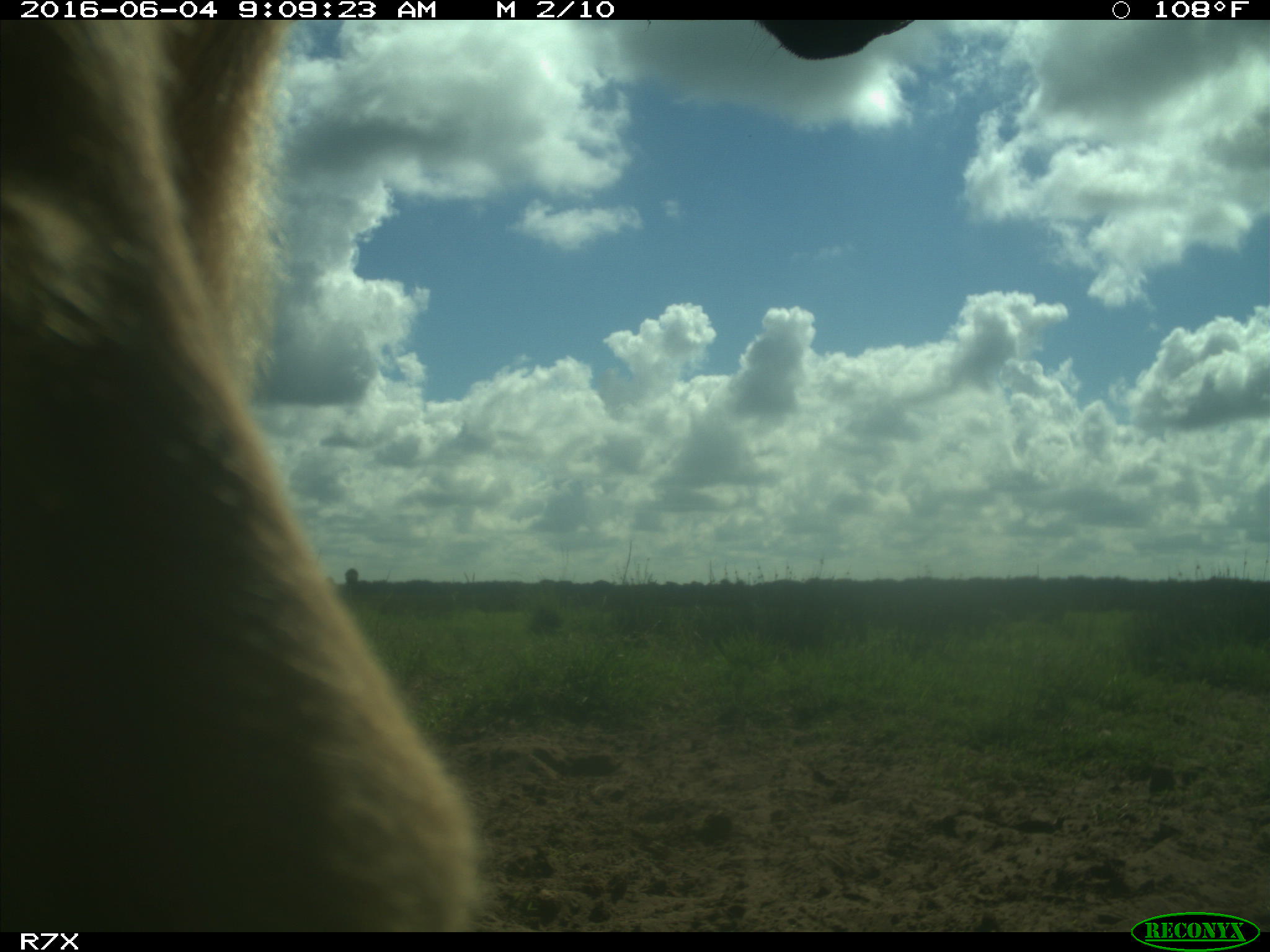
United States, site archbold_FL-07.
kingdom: Animalia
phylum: Chordata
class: Mammalia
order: Artiodactyla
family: Bovidae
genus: Bos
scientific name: Bos taurus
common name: domestic cow